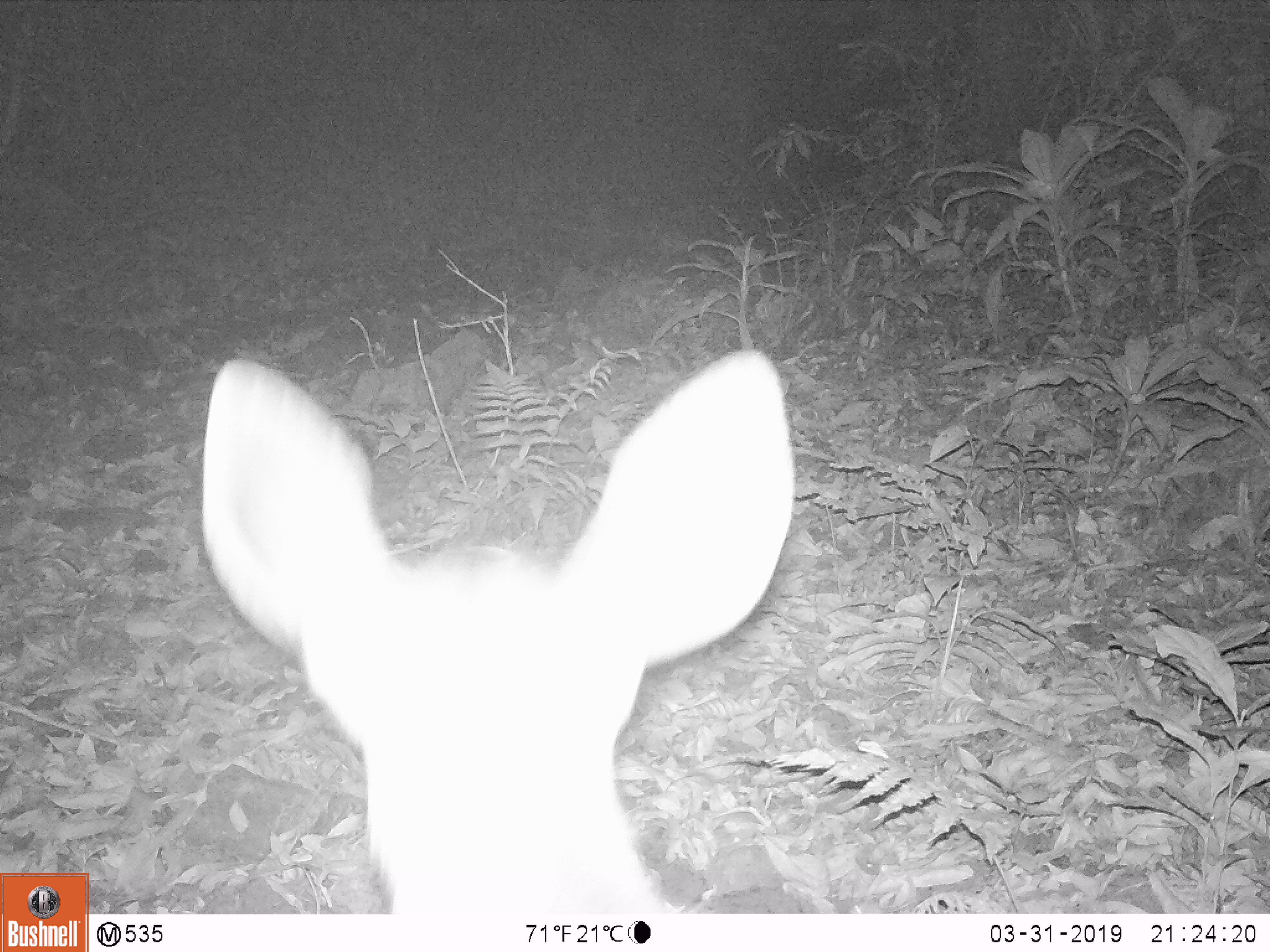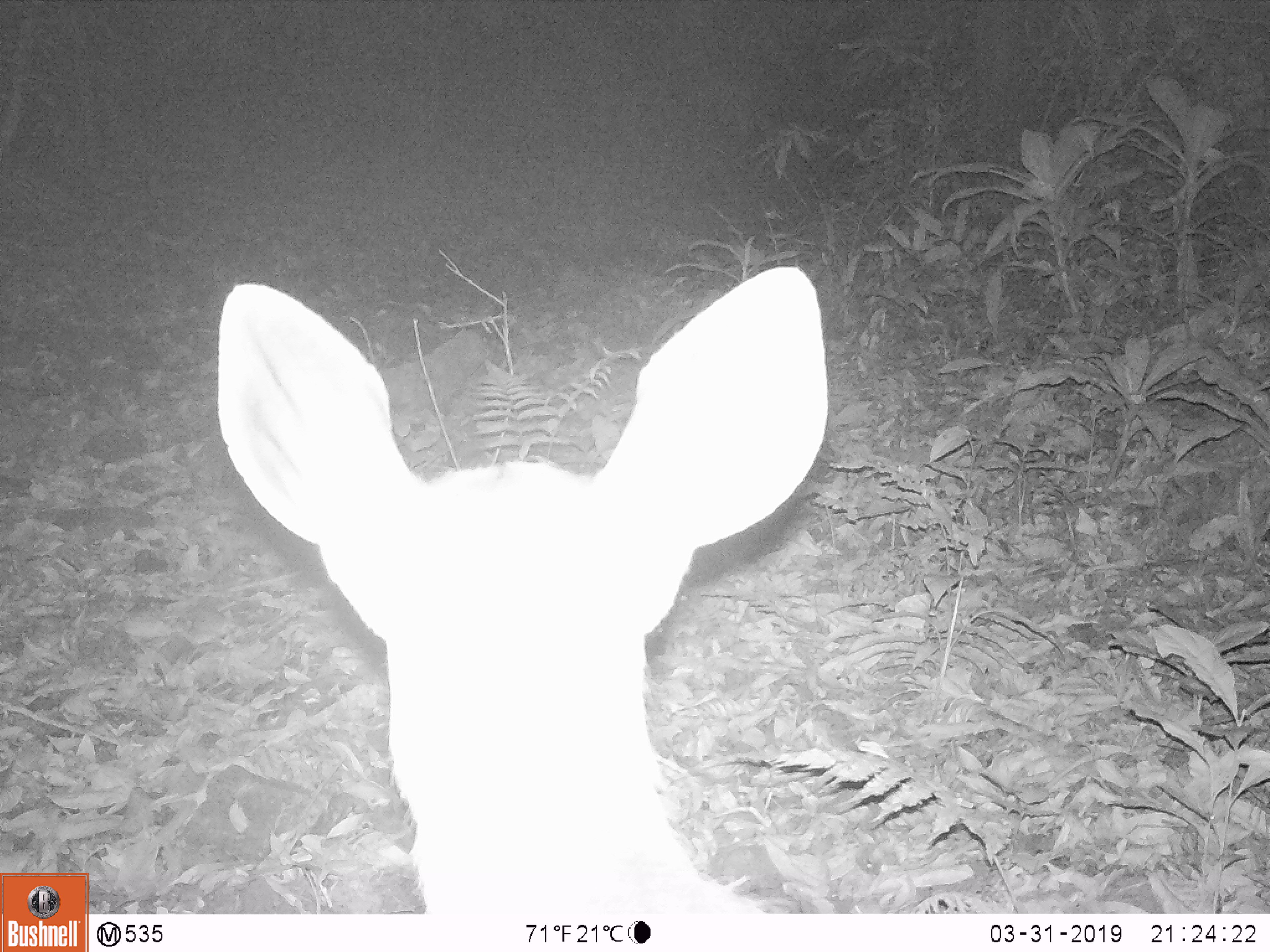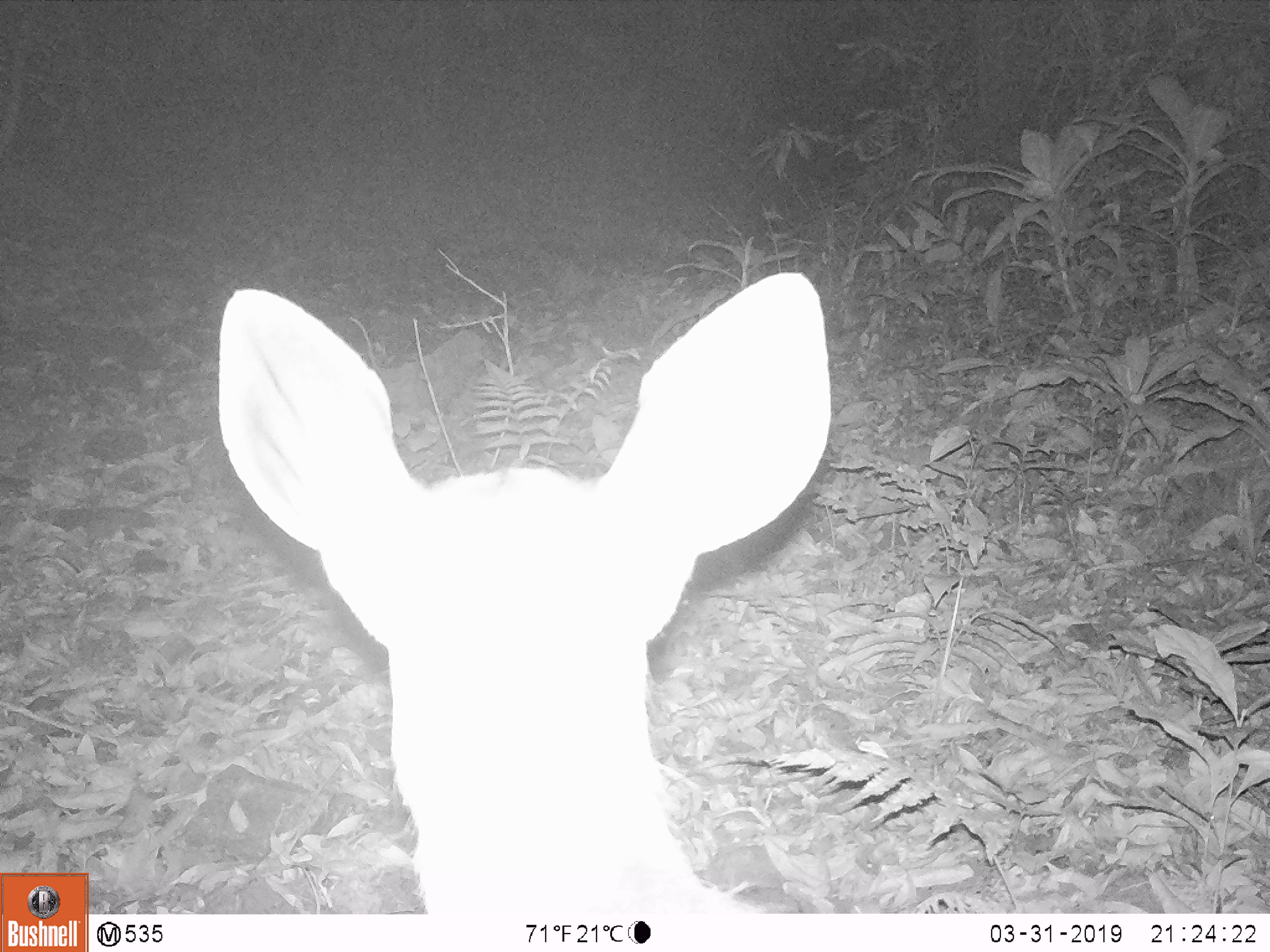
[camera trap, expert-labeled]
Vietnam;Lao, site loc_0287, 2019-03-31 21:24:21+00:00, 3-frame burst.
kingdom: Animalia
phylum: Chordata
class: Mammalia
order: Artiodactyla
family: Cervidae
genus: Rusa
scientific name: Rusa unicolor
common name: sambar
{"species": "sambar (Rusa unicolor)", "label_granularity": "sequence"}